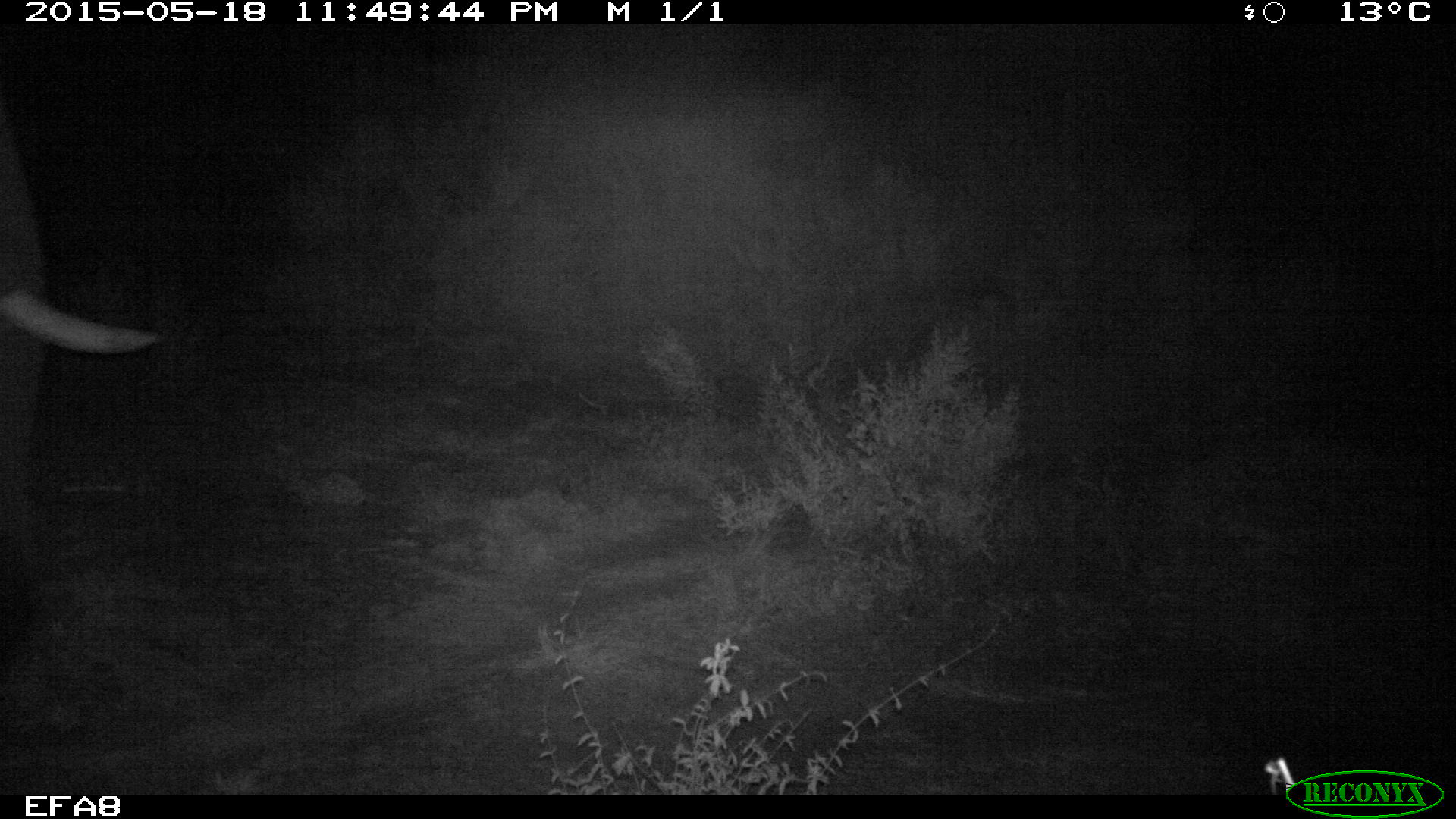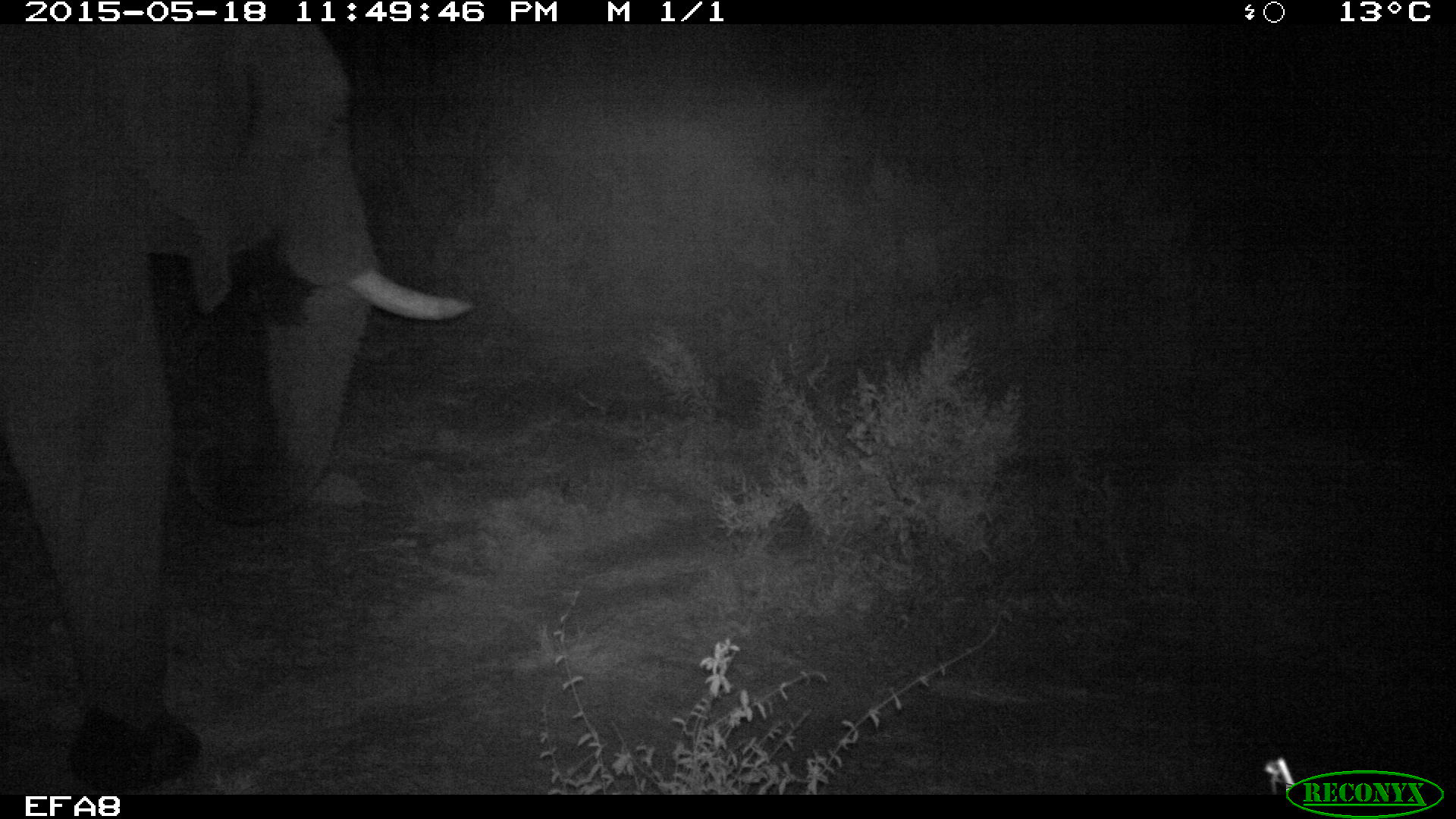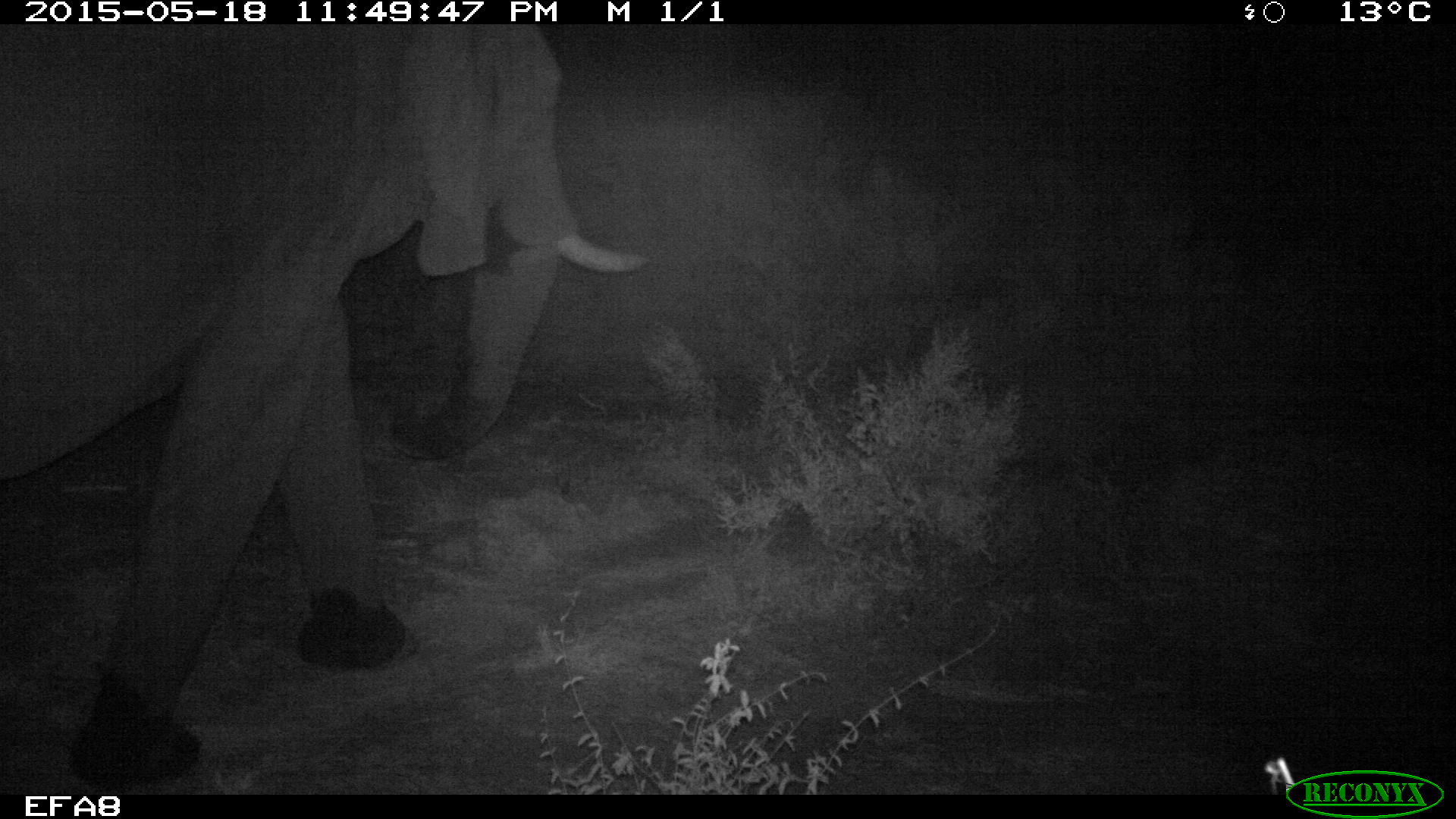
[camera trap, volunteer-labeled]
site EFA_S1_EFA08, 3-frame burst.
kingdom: Animalia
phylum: Chordata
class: Mammalia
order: Proboscidea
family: Elephantidae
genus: Loxodonta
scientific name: Loxodonta africana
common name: african bush elephant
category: elephant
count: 1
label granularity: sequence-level